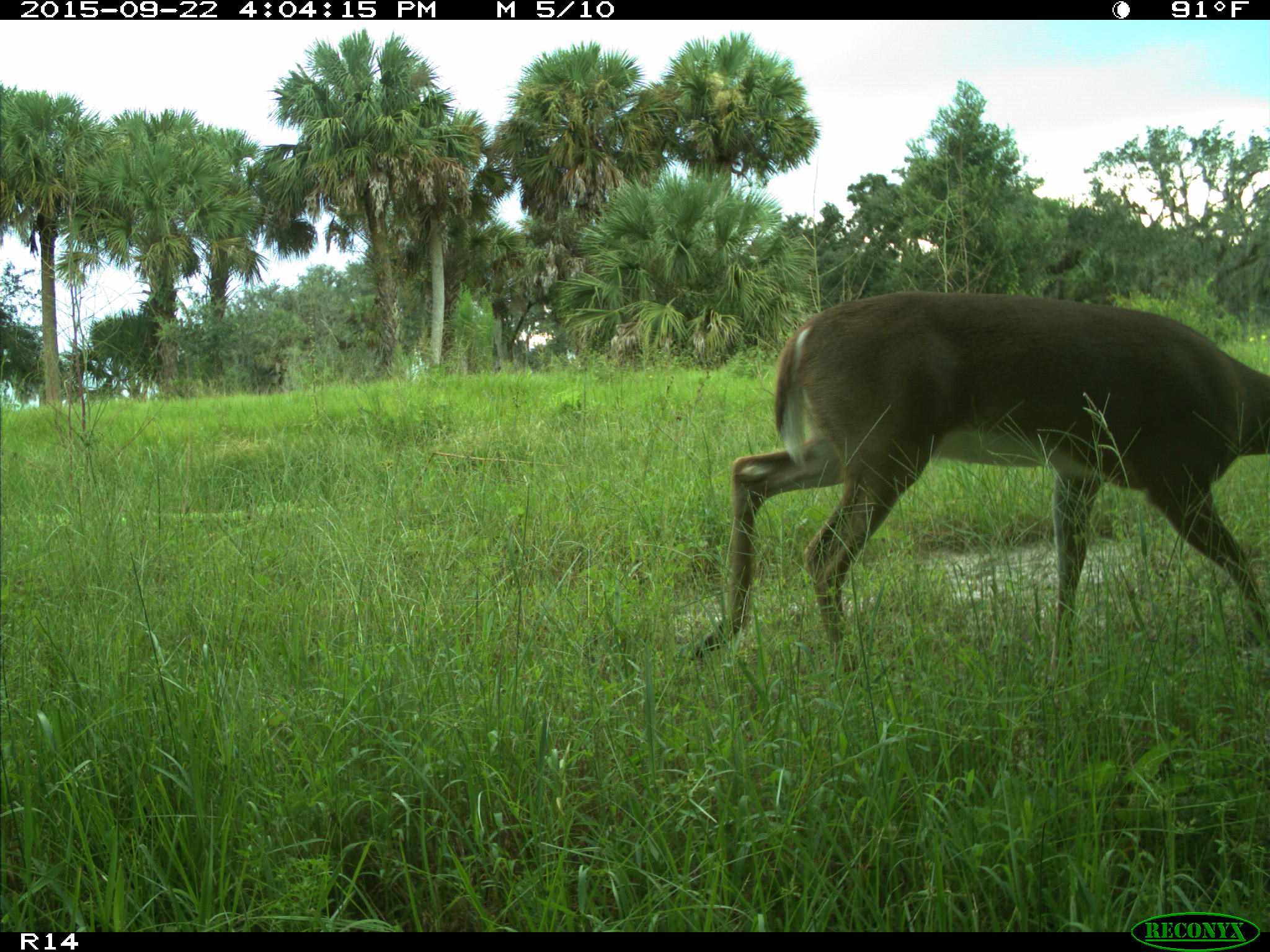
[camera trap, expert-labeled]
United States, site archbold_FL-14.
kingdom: Animalia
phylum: Chordata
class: Mammalia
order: Artiodactyla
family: Cervidae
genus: Odocoileus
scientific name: Odocoileus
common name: deer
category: unidentified deer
Unidentified deer (deer) (Odocoileus).